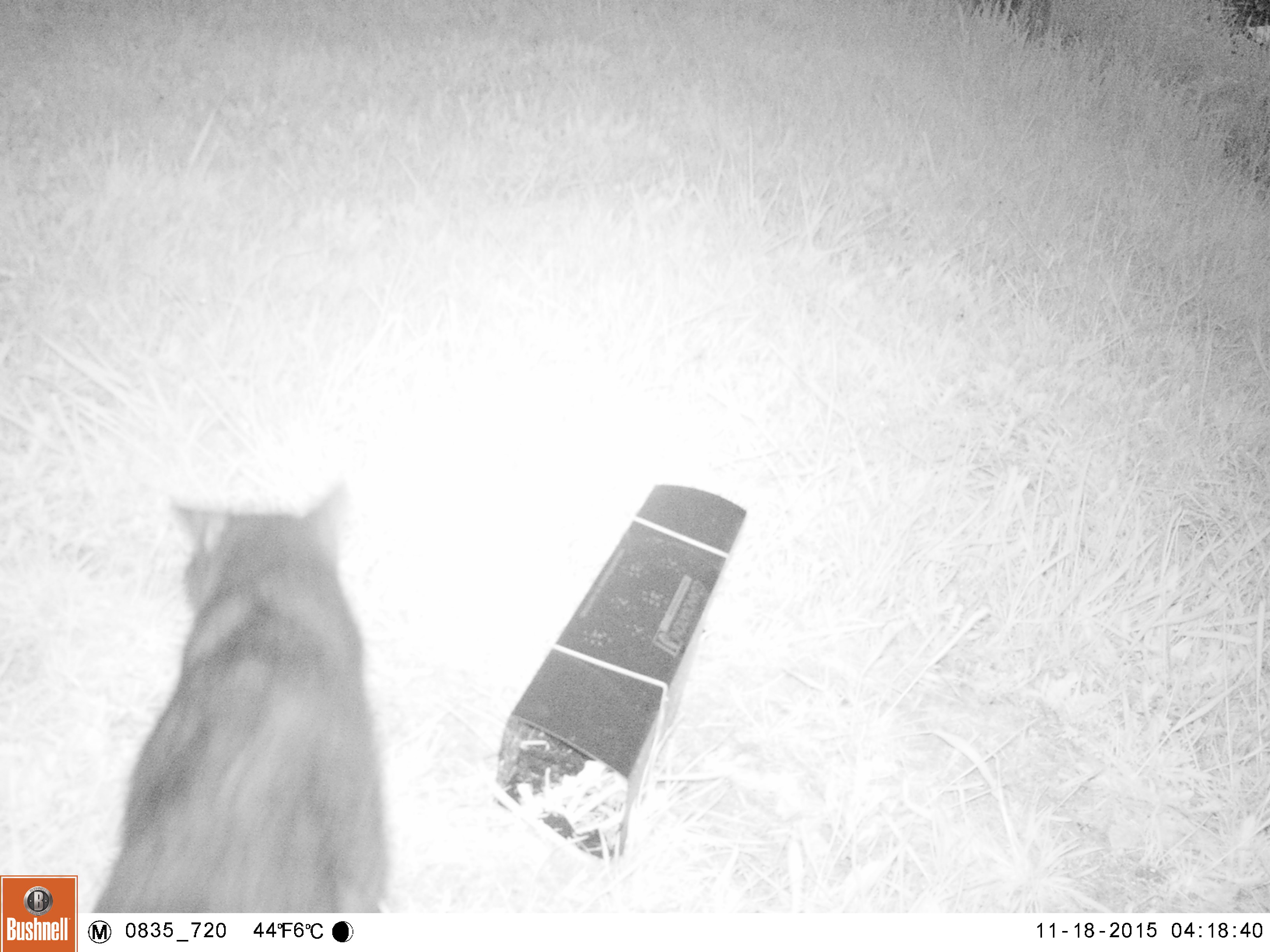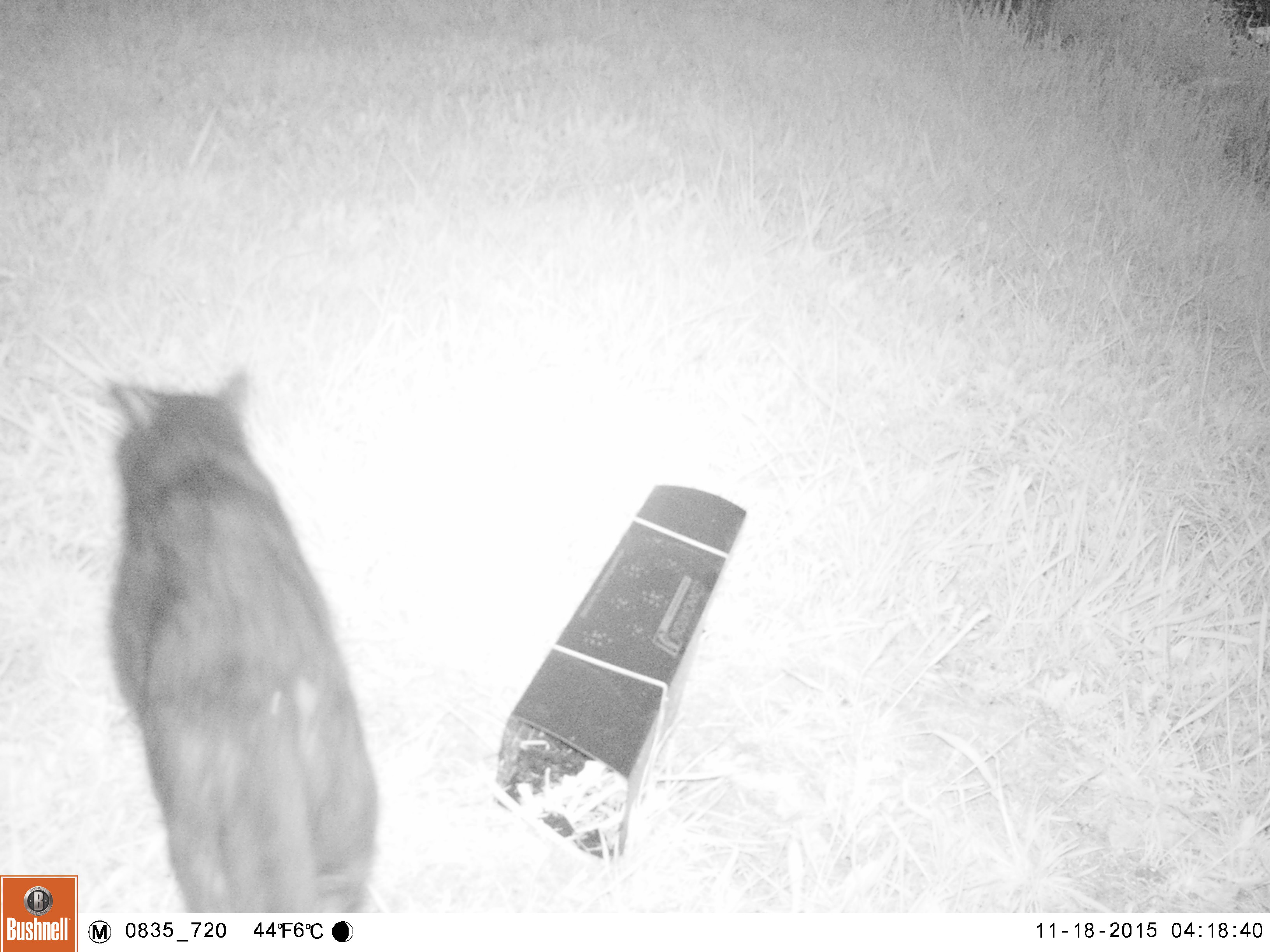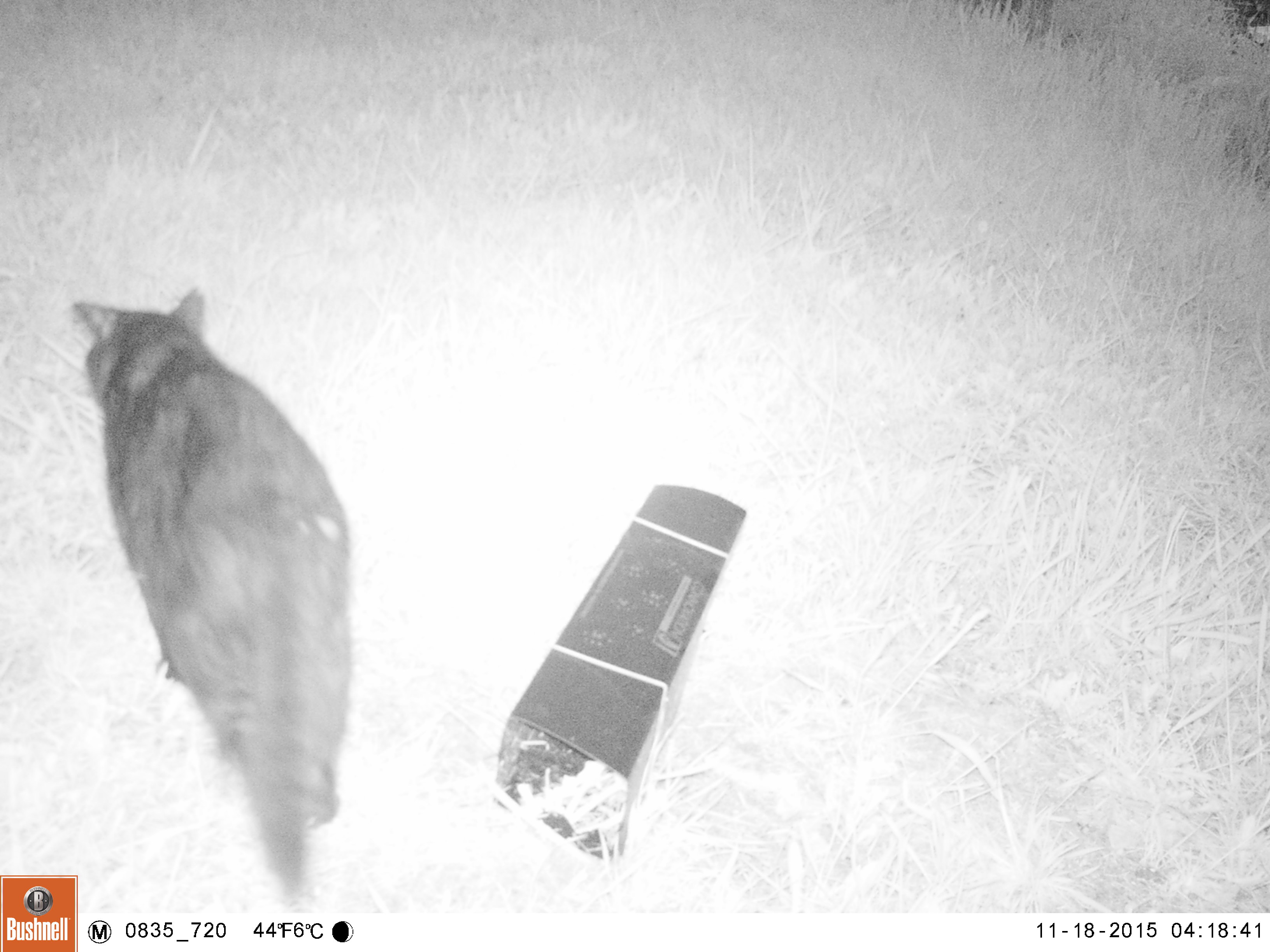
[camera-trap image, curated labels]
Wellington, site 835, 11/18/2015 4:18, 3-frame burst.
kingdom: Animalia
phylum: Chordata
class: Mammalia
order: Carnivora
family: Felidae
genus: Felis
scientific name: Felis catus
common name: cat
Cat (Felis catus).